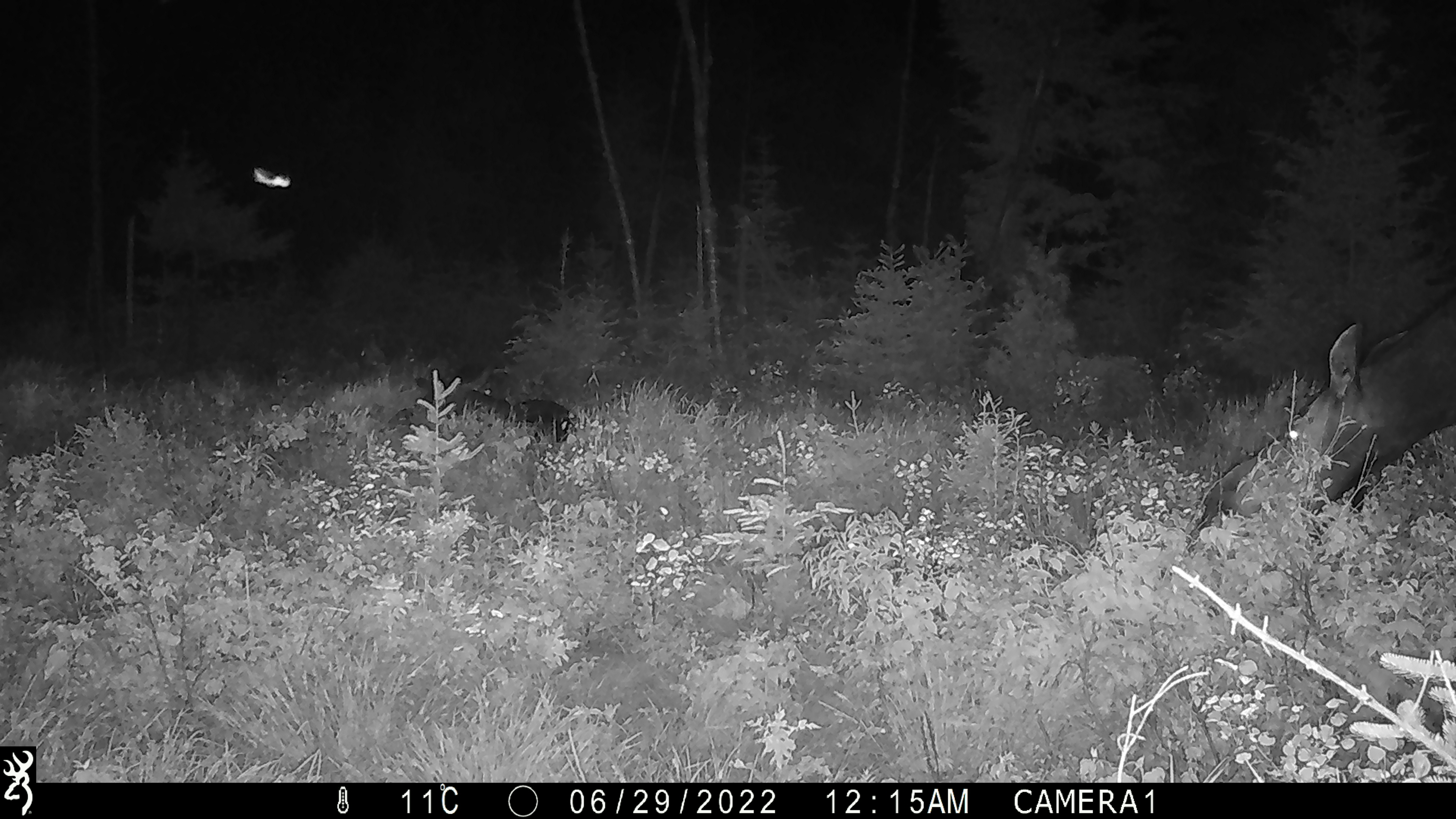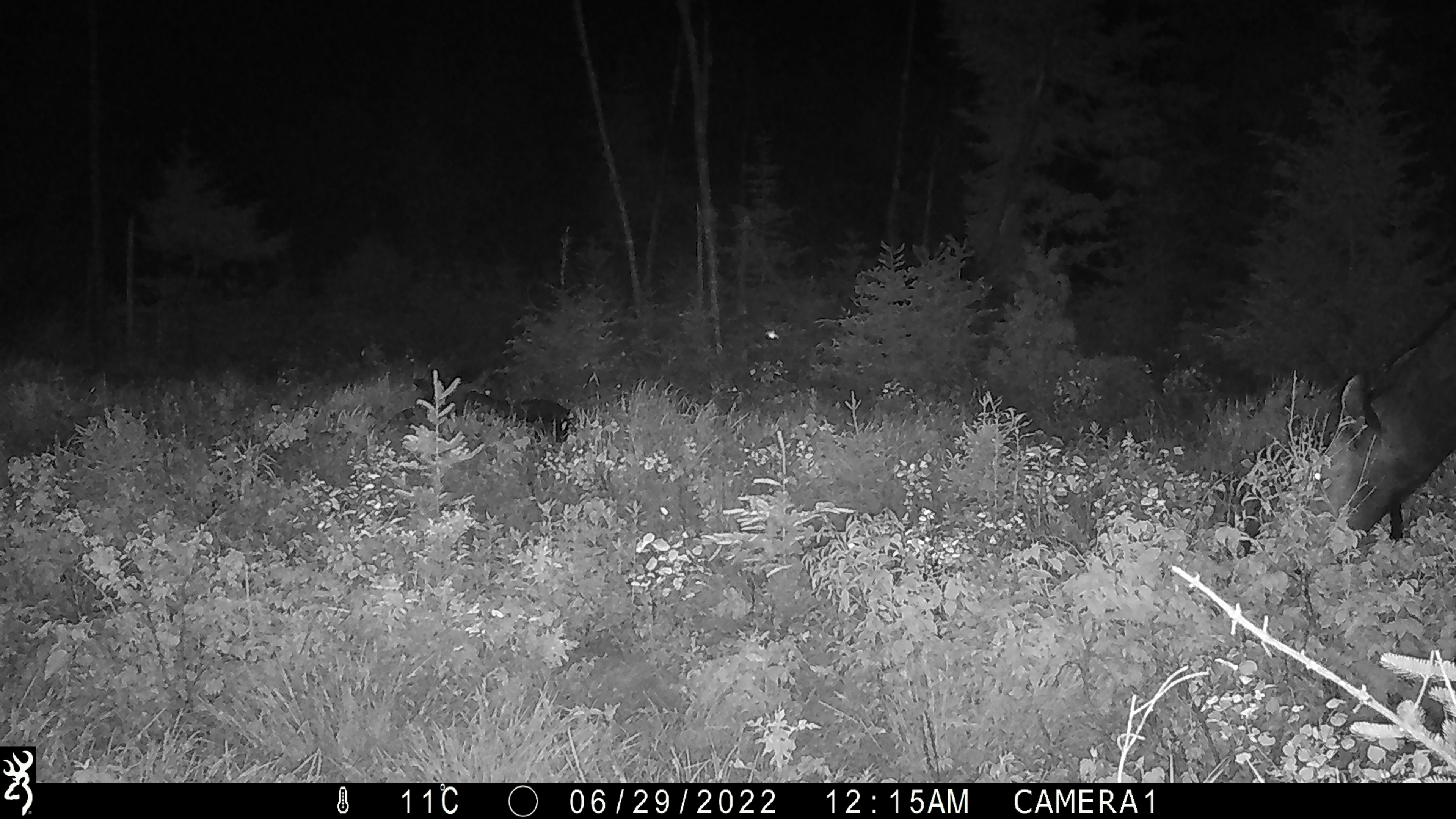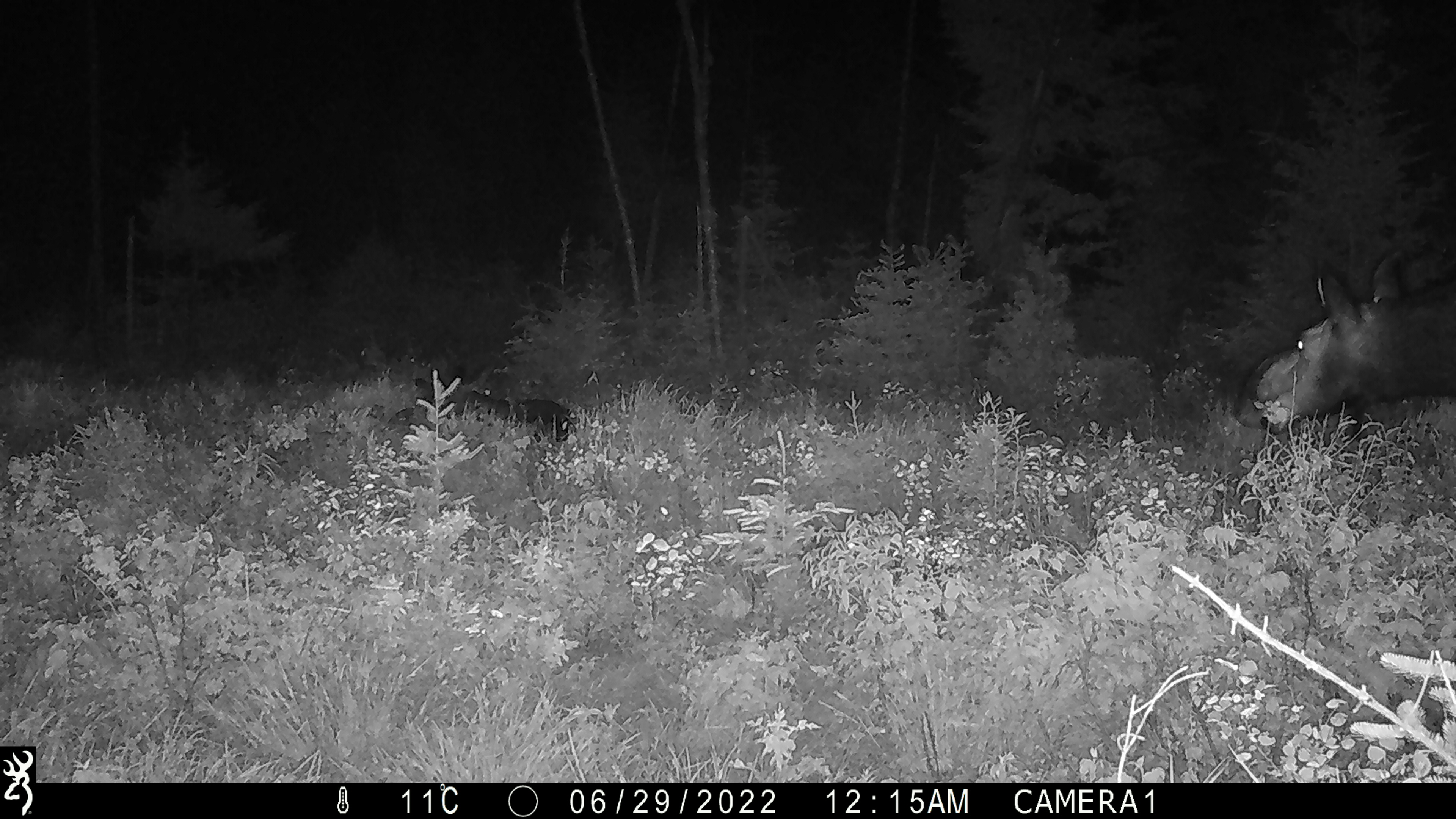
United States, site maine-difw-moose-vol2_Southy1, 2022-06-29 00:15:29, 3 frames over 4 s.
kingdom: Animalia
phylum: Chordata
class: Mammalia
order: Artiodactyla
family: Cervidae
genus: Alces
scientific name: Alces alces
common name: moose